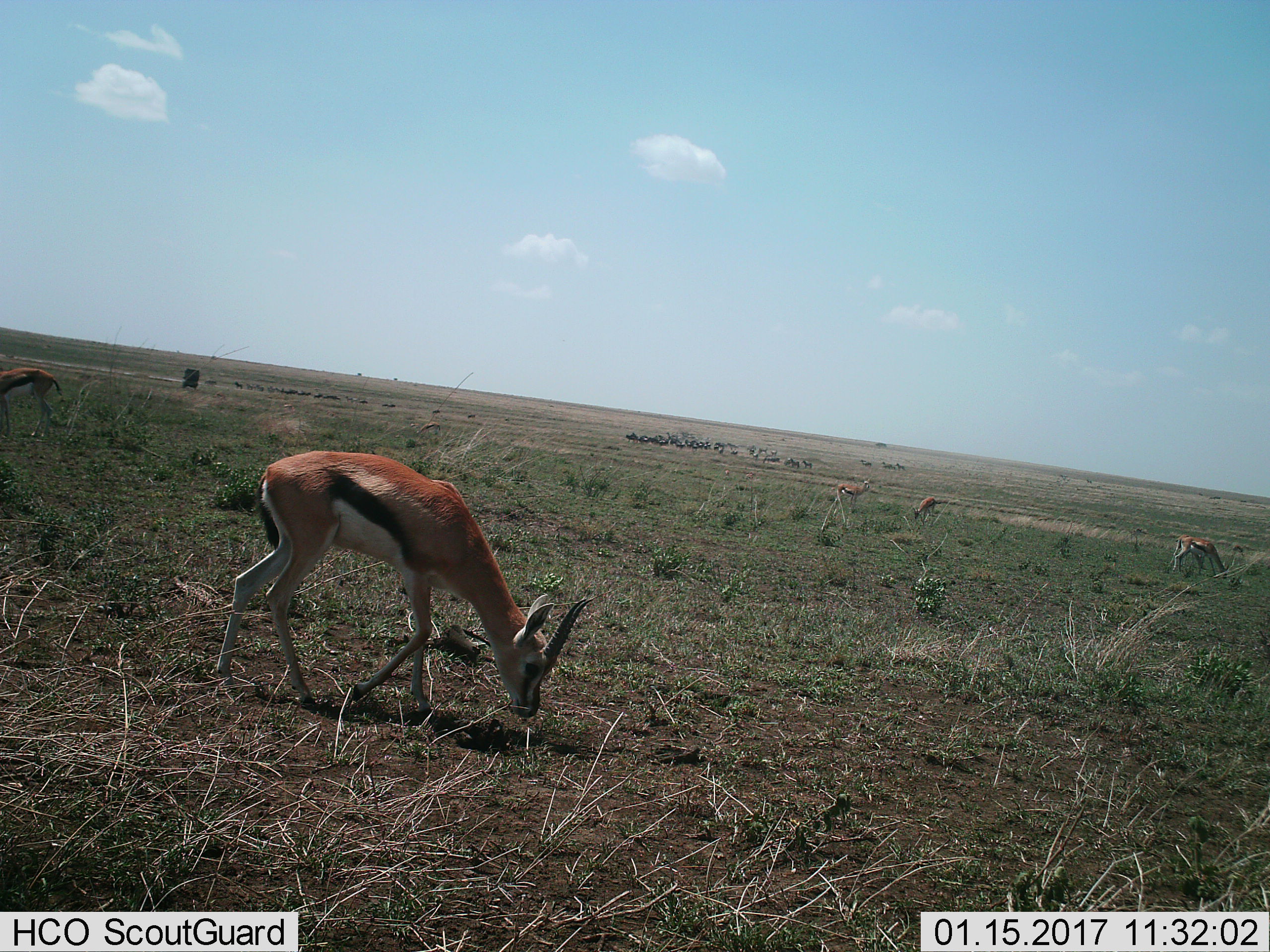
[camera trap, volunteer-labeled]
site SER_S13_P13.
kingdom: Animalia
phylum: Chordata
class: Mammalia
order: Artiodactyla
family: Bovidae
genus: Eudorcas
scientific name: Eudorcas thomsonii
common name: thomson's gazelle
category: gazellethomsons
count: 5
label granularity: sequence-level